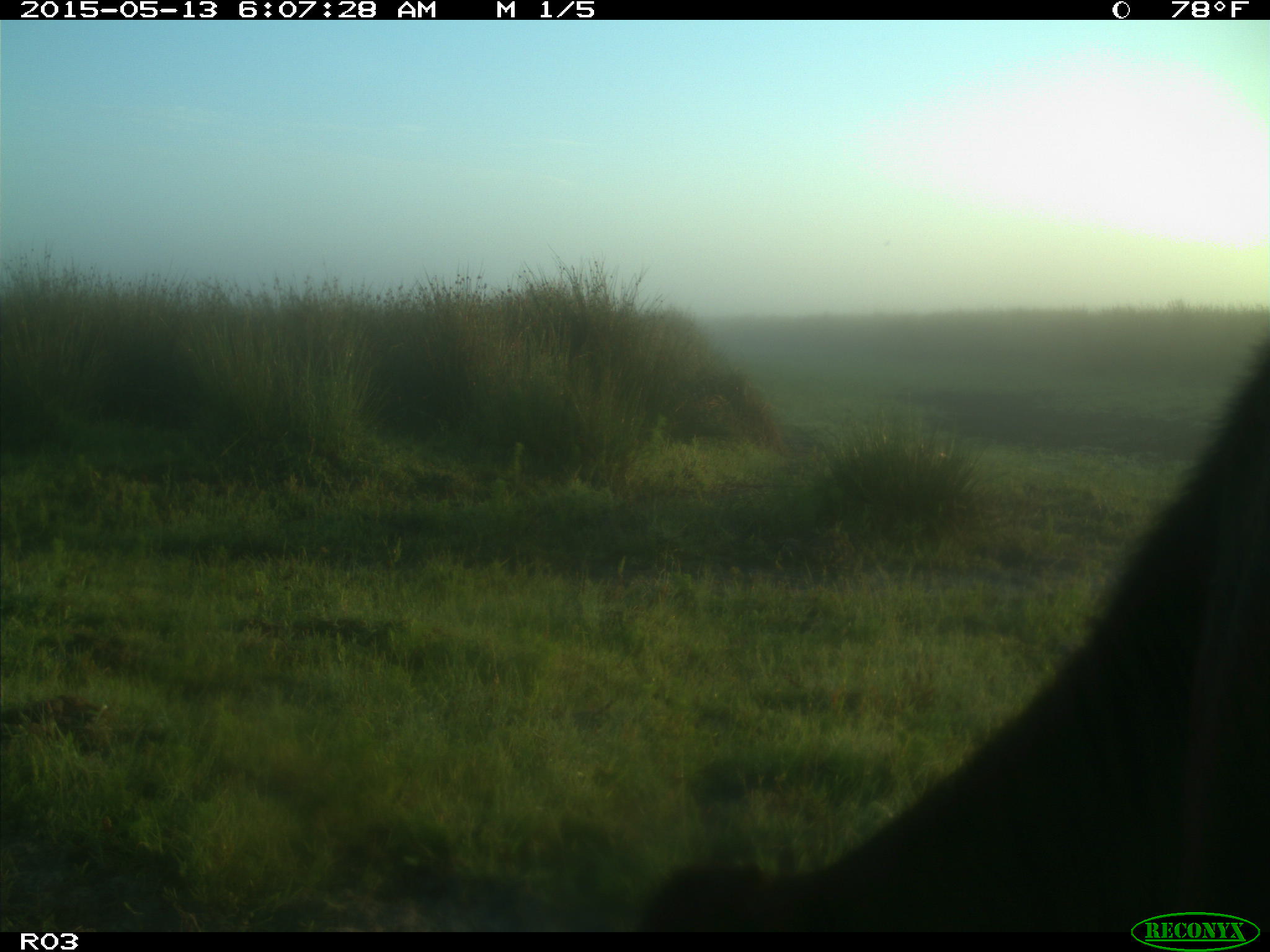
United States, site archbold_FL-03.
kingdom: Animalia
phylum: Chordata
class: Mammalia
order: Artiodactyla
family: Bovidae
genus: Bos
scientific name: Bos taurus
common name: domestic cow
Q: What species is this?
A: Bos taurus (domestic cow).